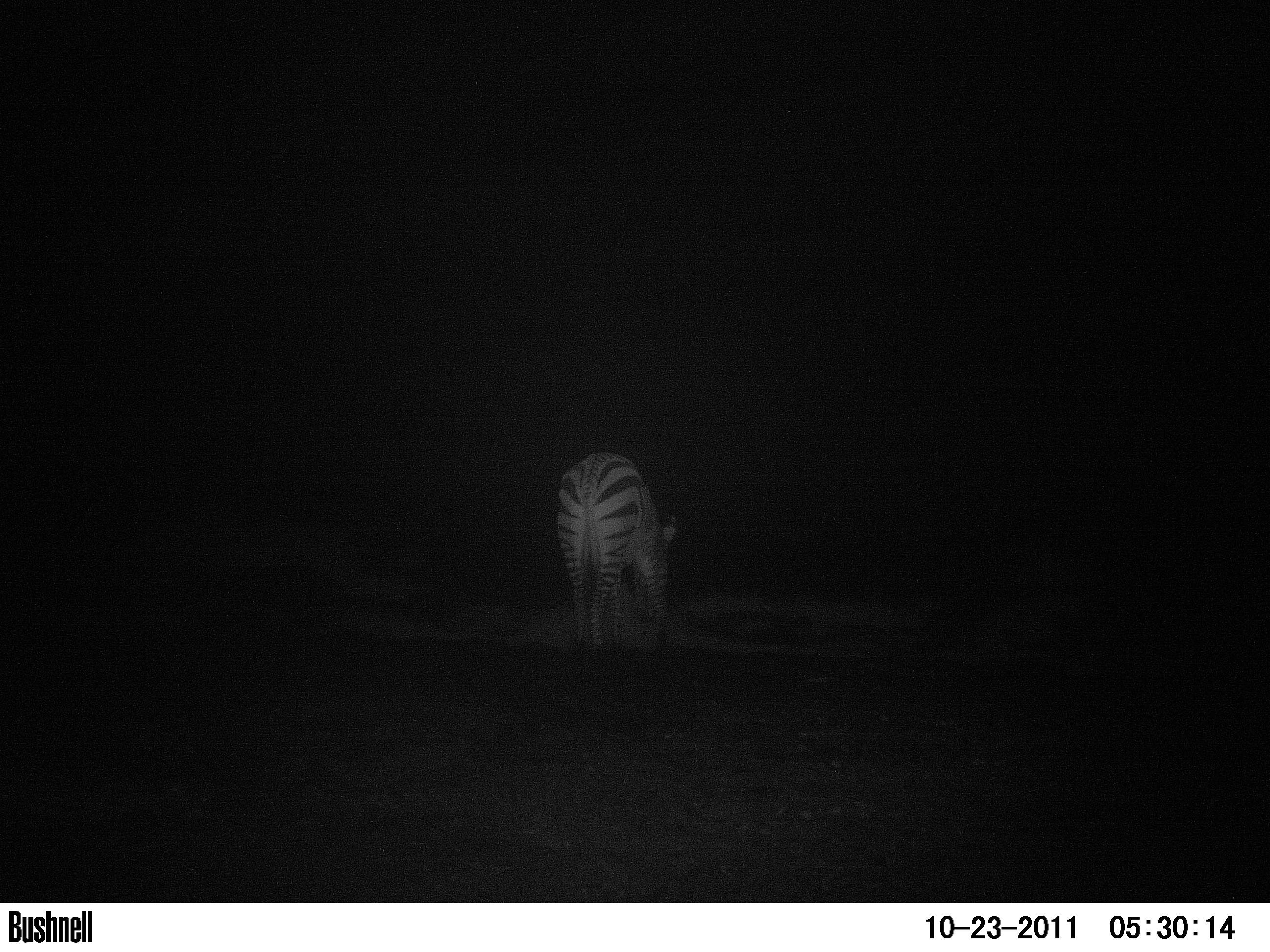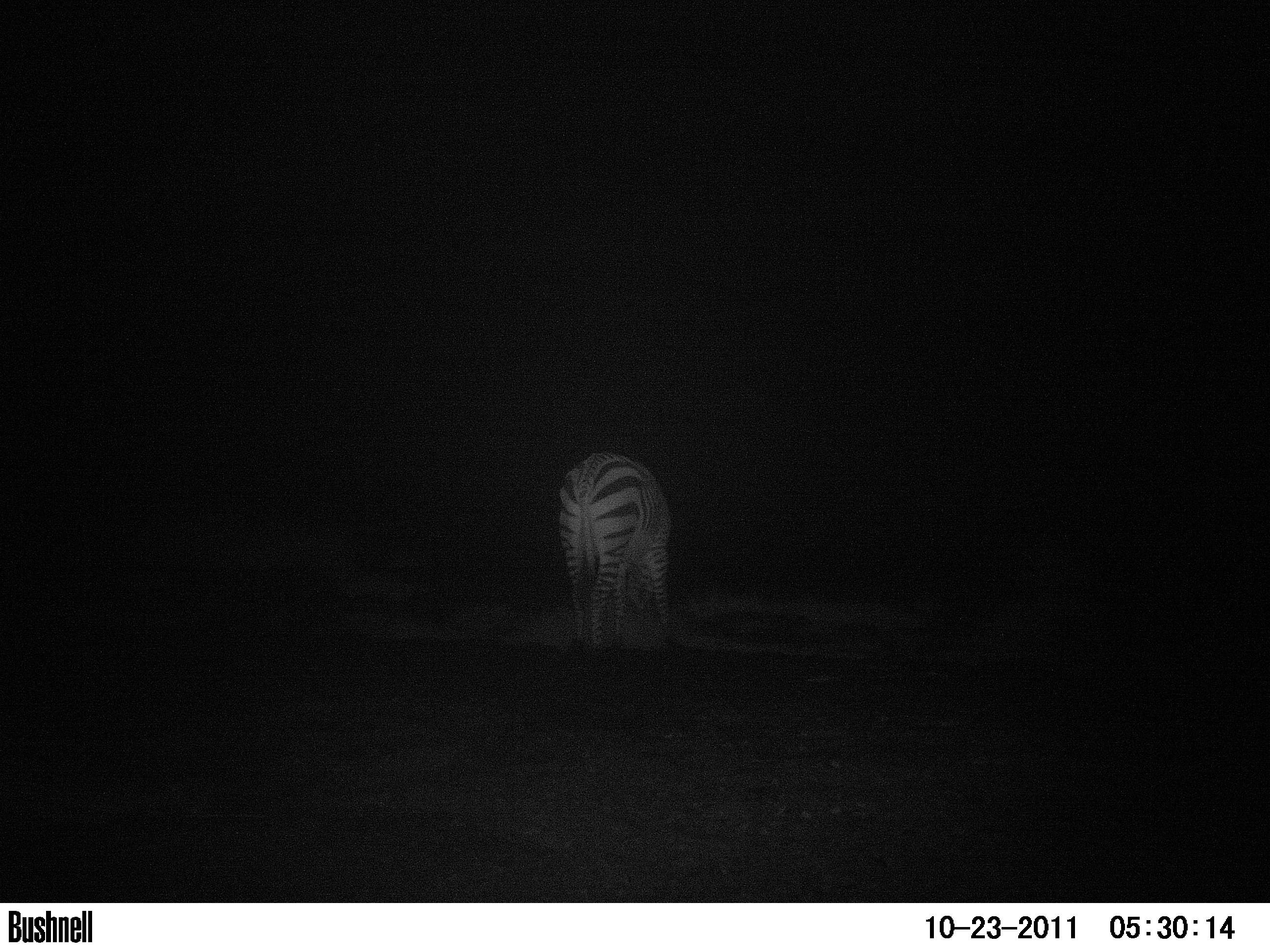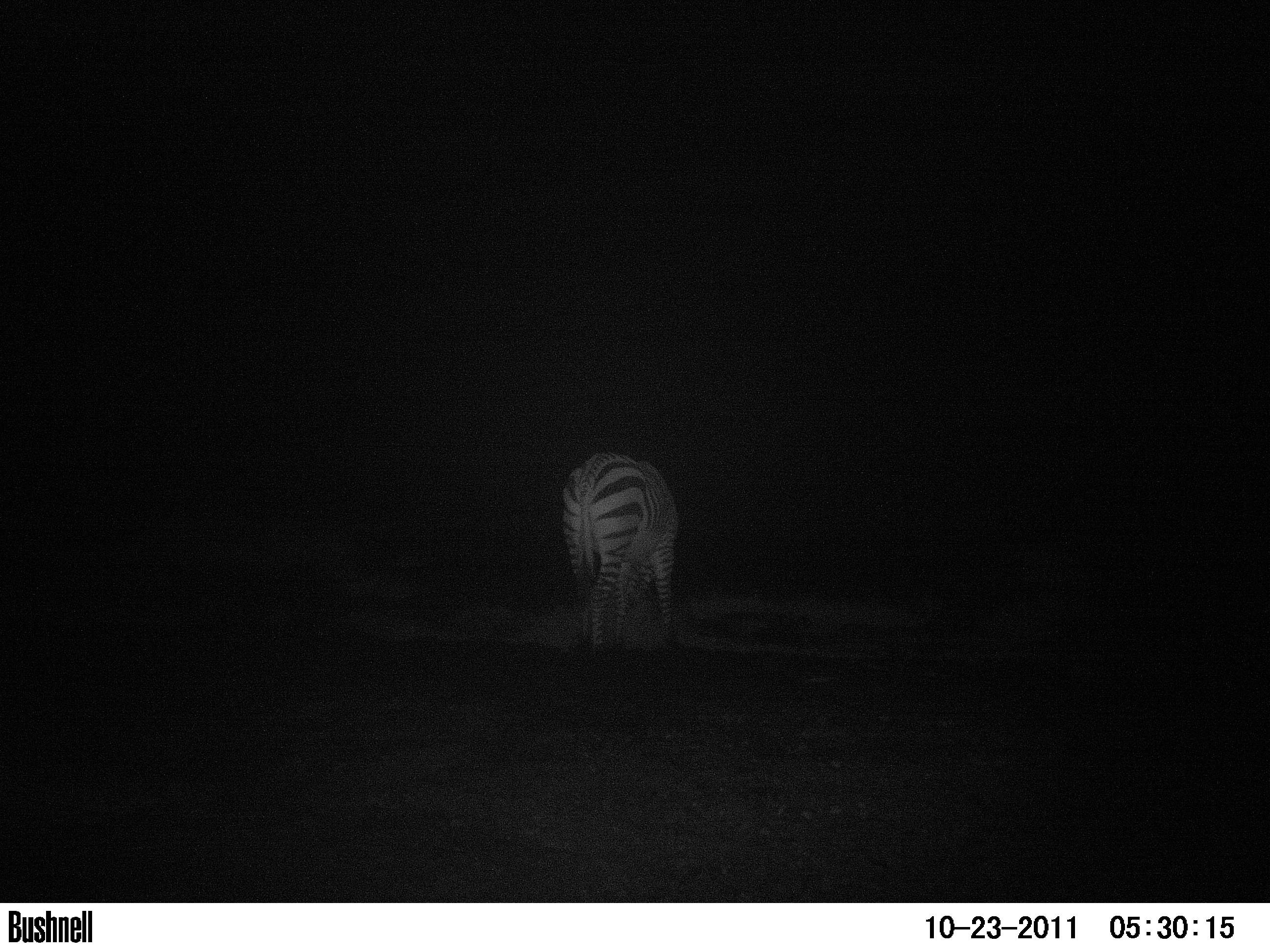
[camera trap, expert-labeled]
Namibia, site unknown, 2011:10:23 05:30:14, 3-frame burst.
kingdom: Animalia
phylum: Chordata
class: Mammalia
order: Perissodactyla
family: Equidae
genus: Equus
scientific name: Equus zebra hartmannae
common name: hartmann's mountain zebra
Equus zebra hartmannae (hartmann's mountain zebra).